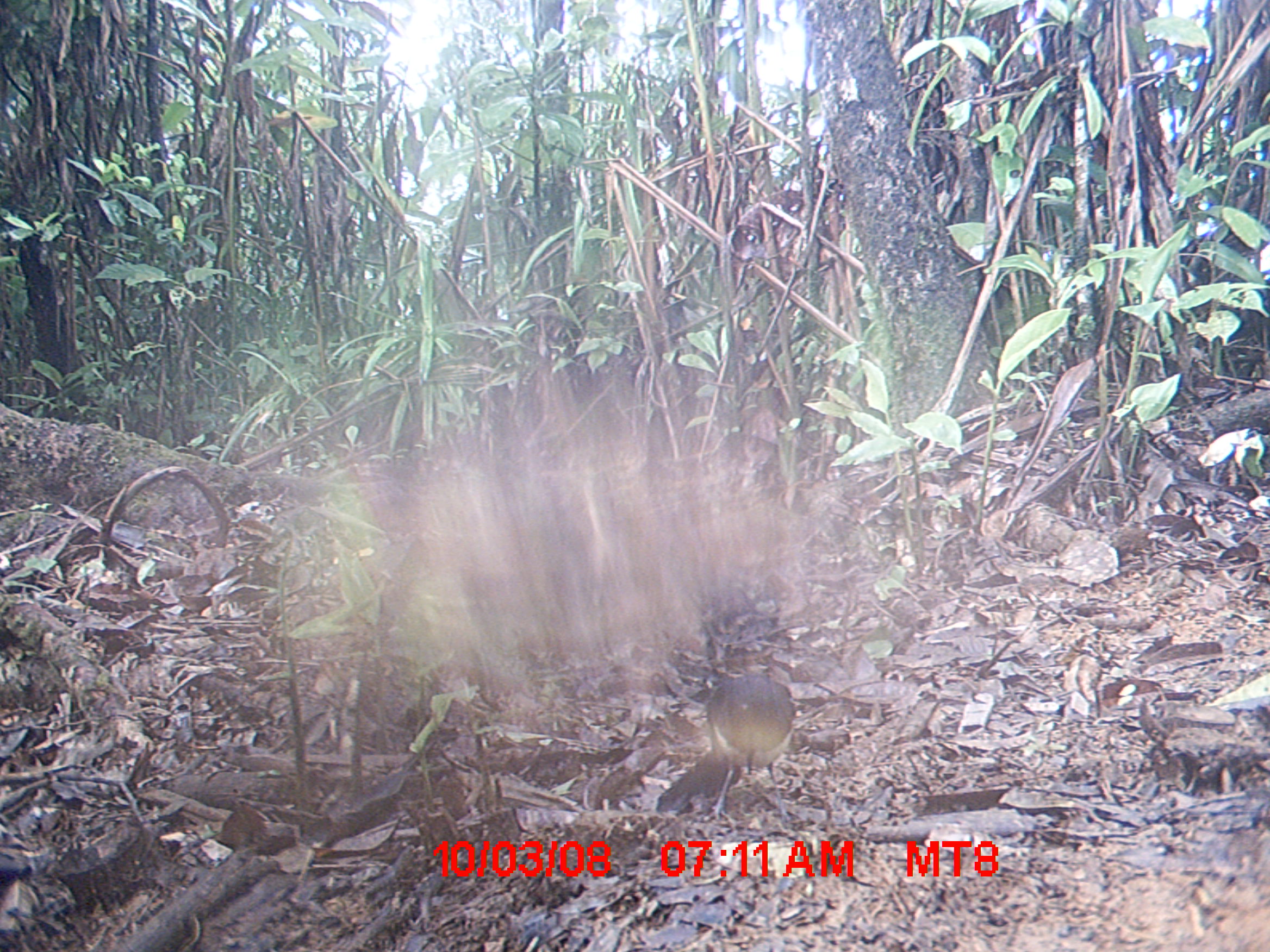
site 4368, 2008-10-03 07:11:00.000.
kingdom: Animalia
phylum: Chordata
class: Aves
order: Passeriformes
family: Muscicapidae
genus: Copsychus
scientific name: Copsychus albospecularis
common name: madagascar magpie-robin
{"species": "Copsychus albospecularis (madagascar magpie-robin)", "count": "1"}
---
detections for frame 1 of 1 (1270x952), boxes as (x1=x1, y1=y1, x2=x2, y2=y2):
copsychus albospecularis: (x1=648, y1=673, x2=799, y2=818)